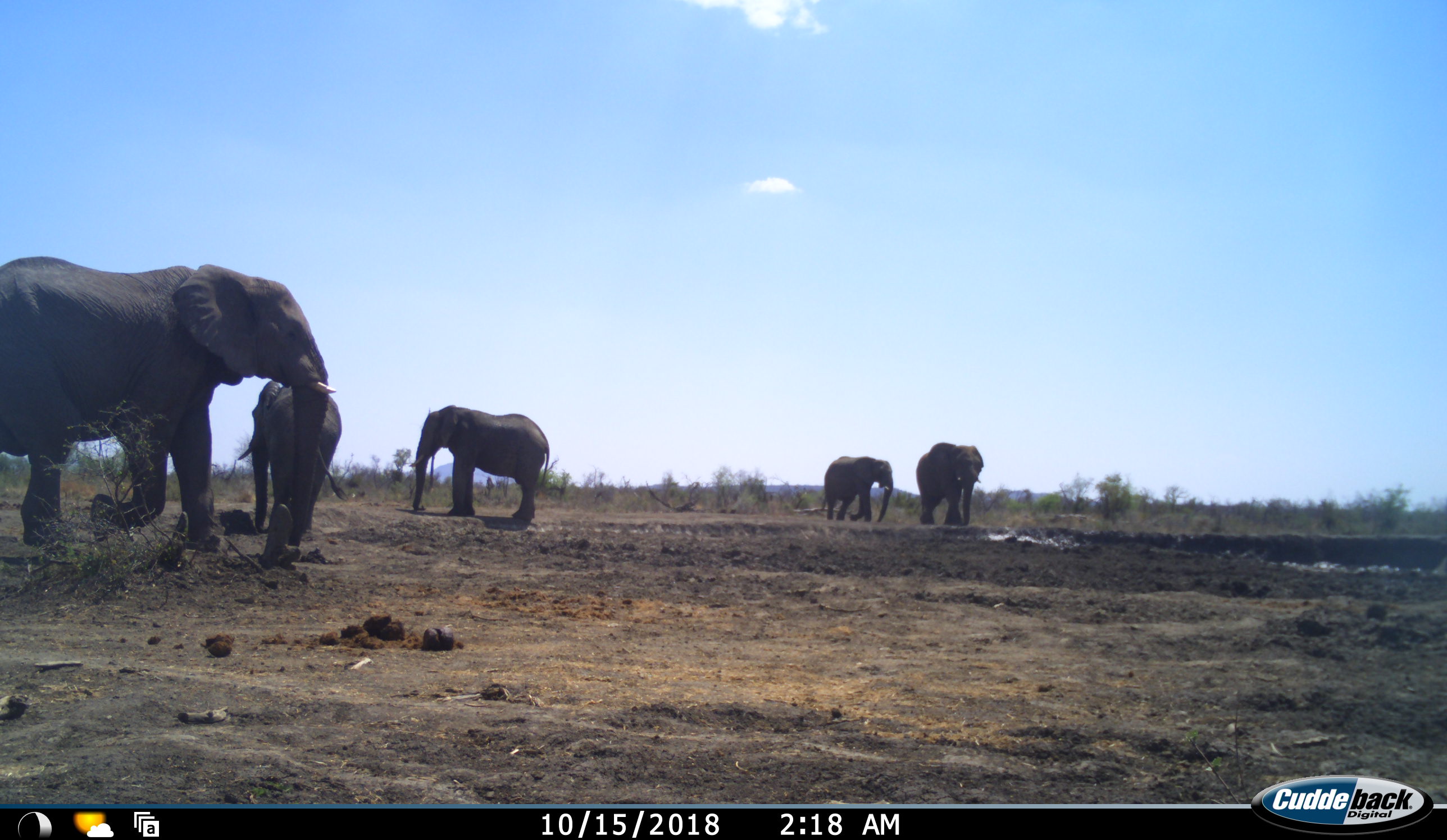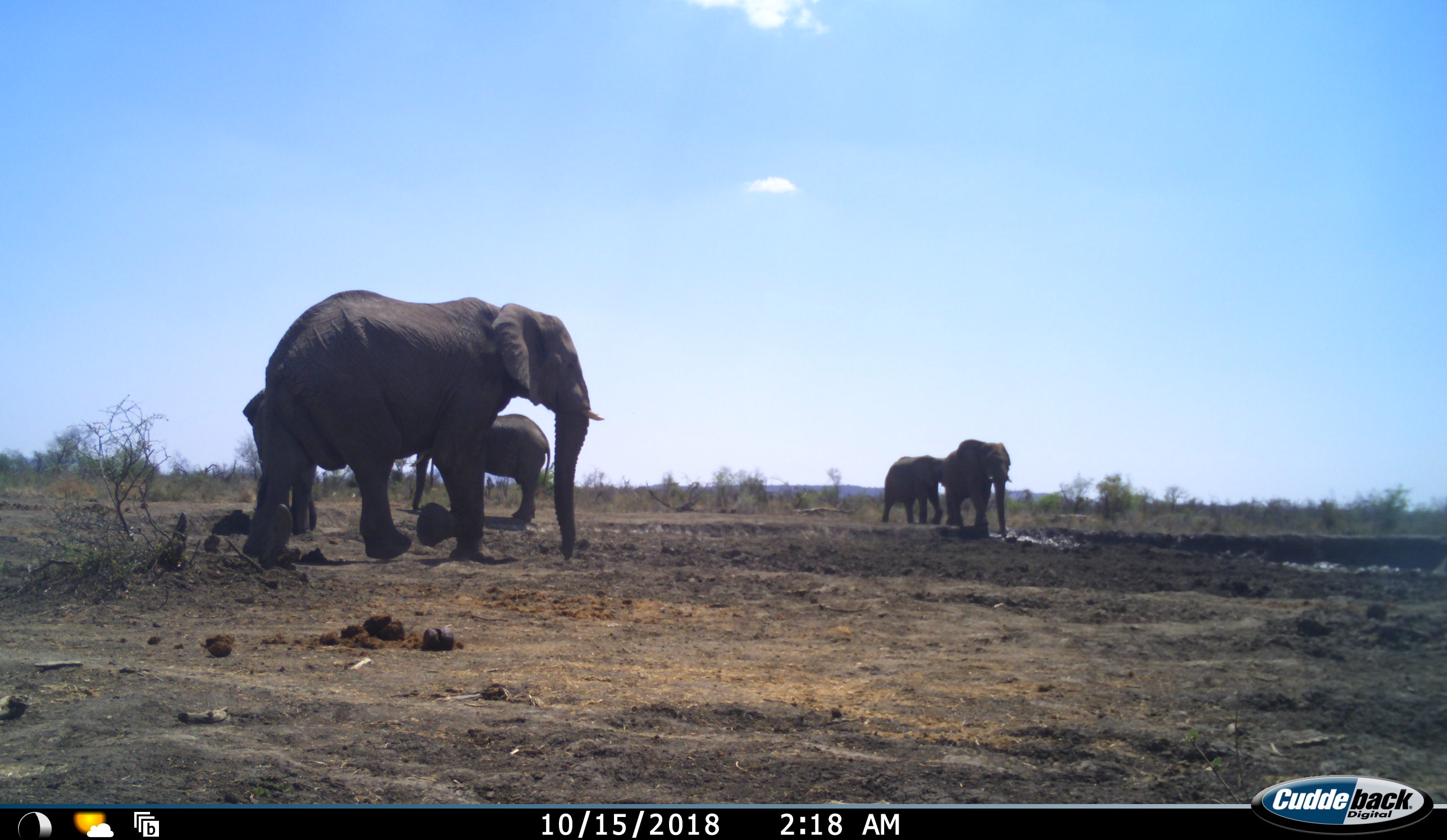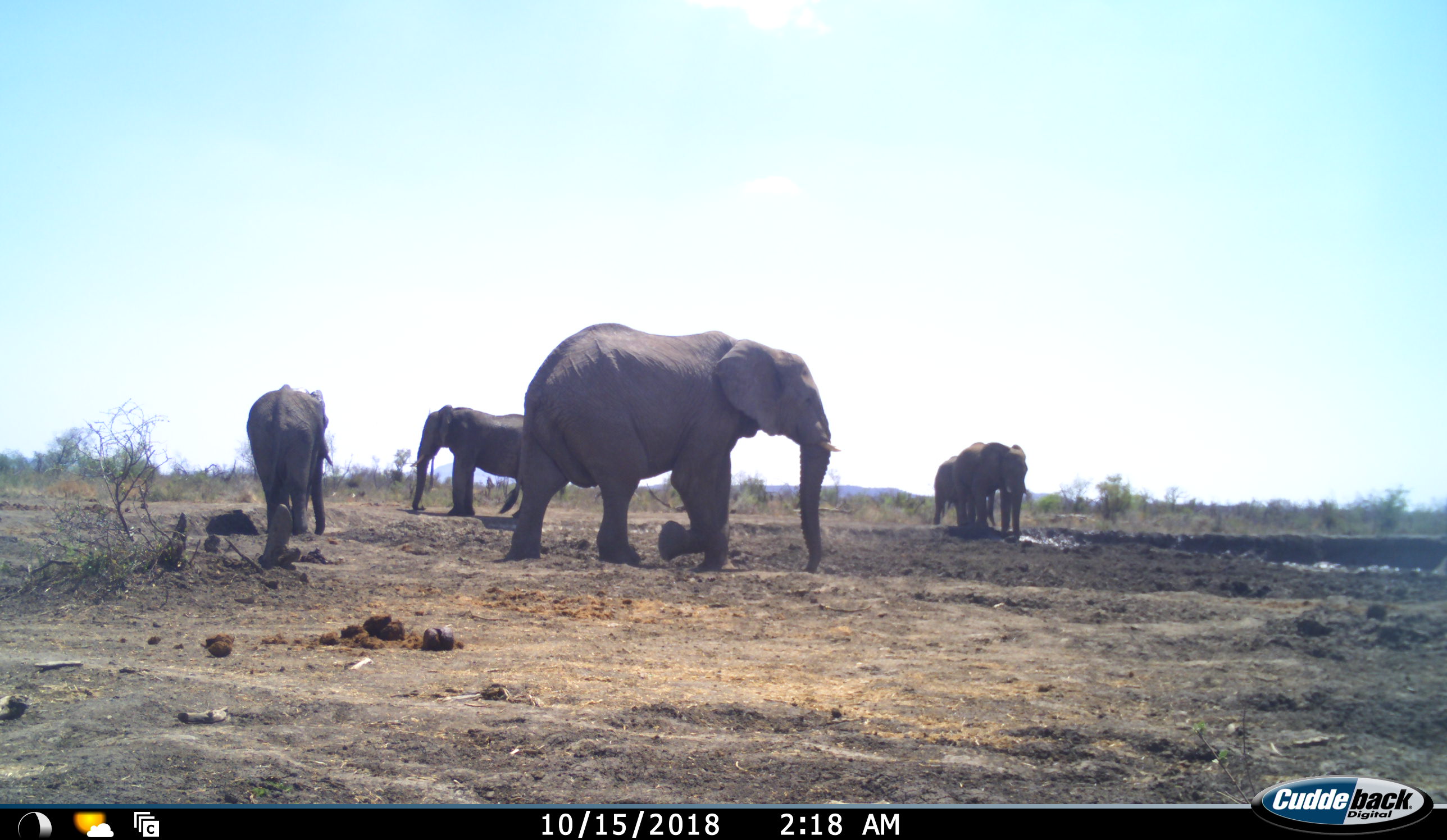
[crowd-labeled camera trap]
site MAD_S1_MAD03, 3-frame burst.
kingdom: Animalia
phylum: Chordata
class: Mammalia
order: Proboscidea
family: Elephantidae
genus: Loxodonta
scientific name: Loxodonta africana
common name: african bush elephant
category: elephant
Elephant (african bush elephant) (Loxodonta africana), count 5. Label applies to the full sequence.